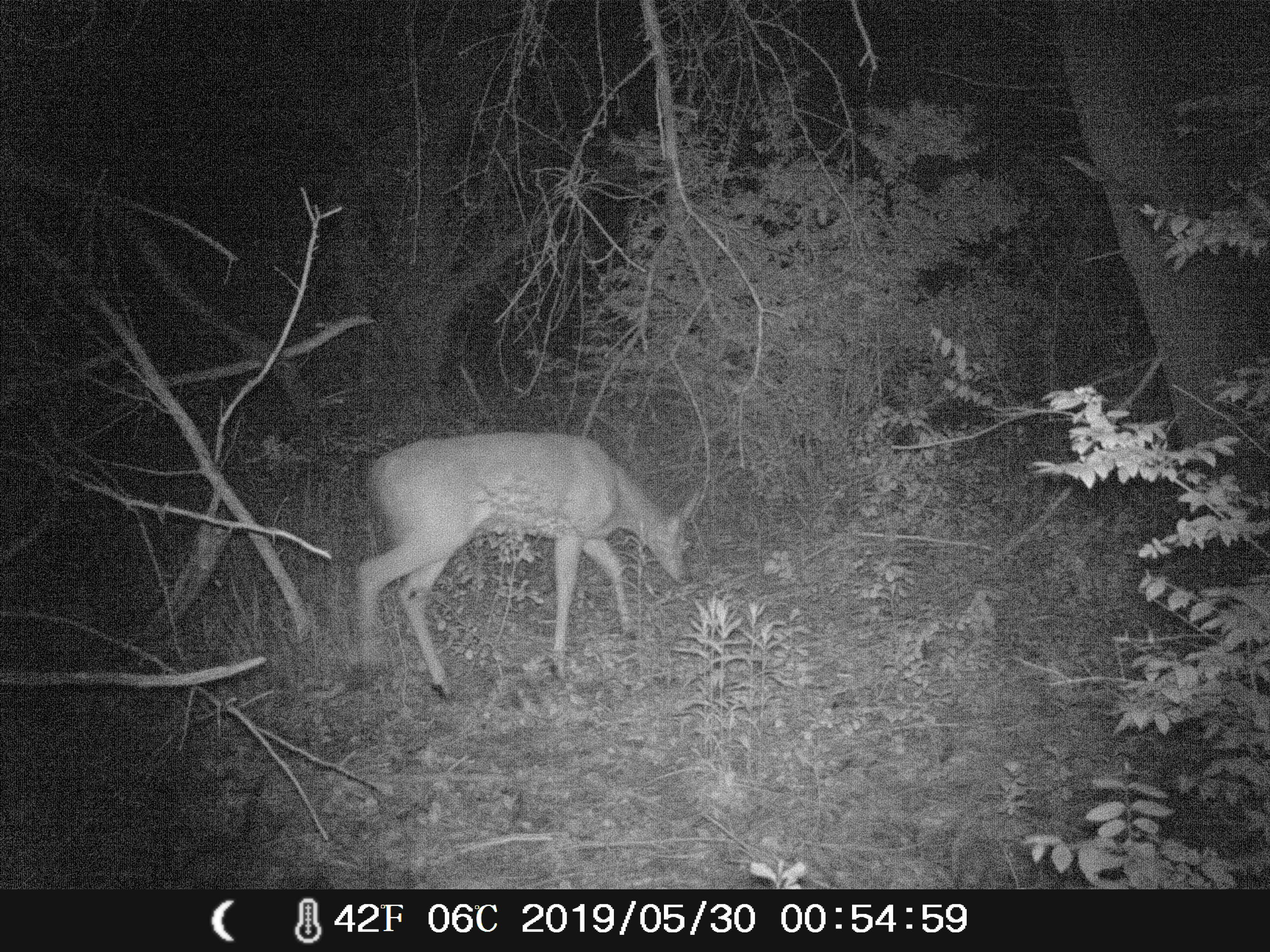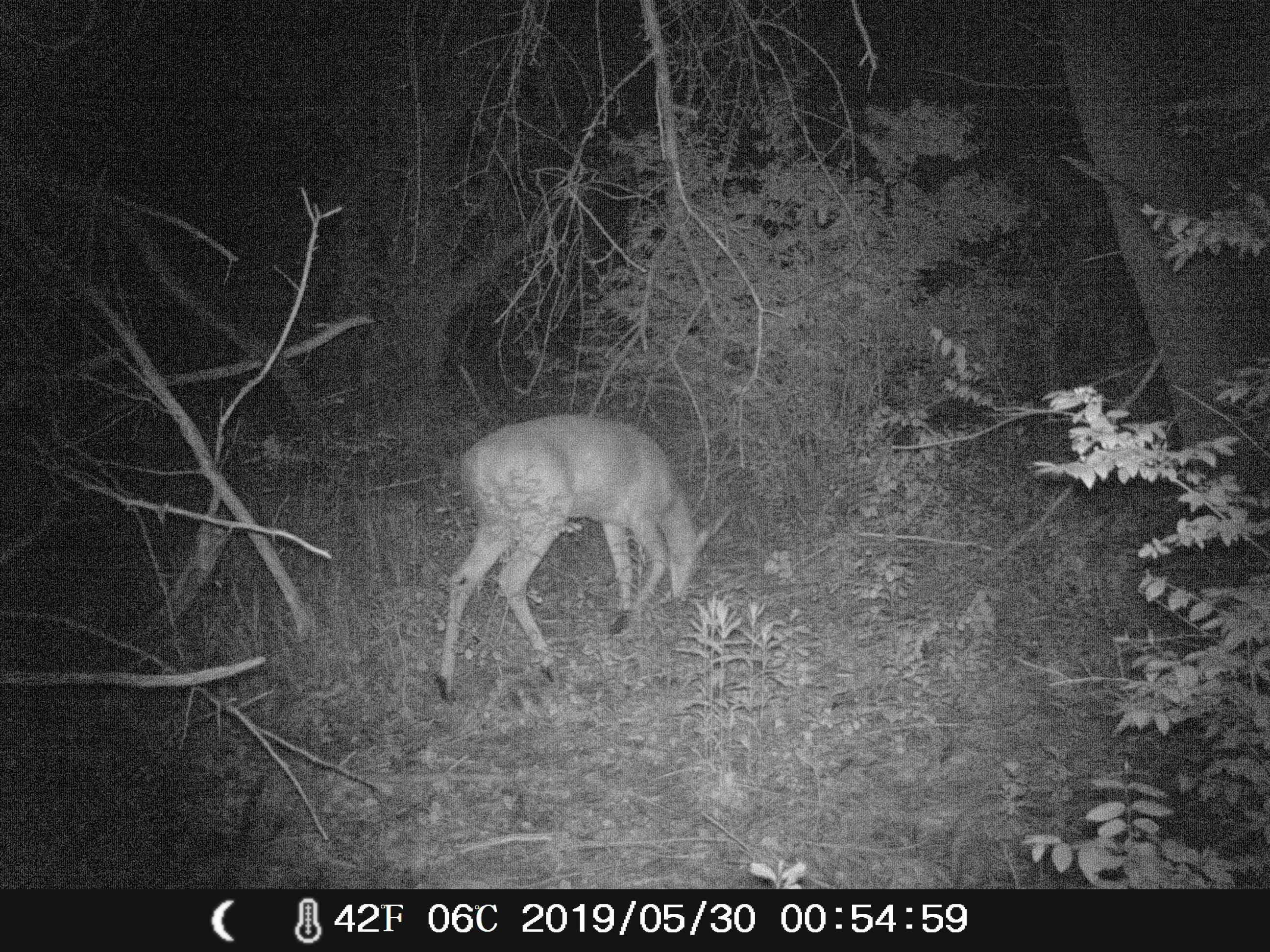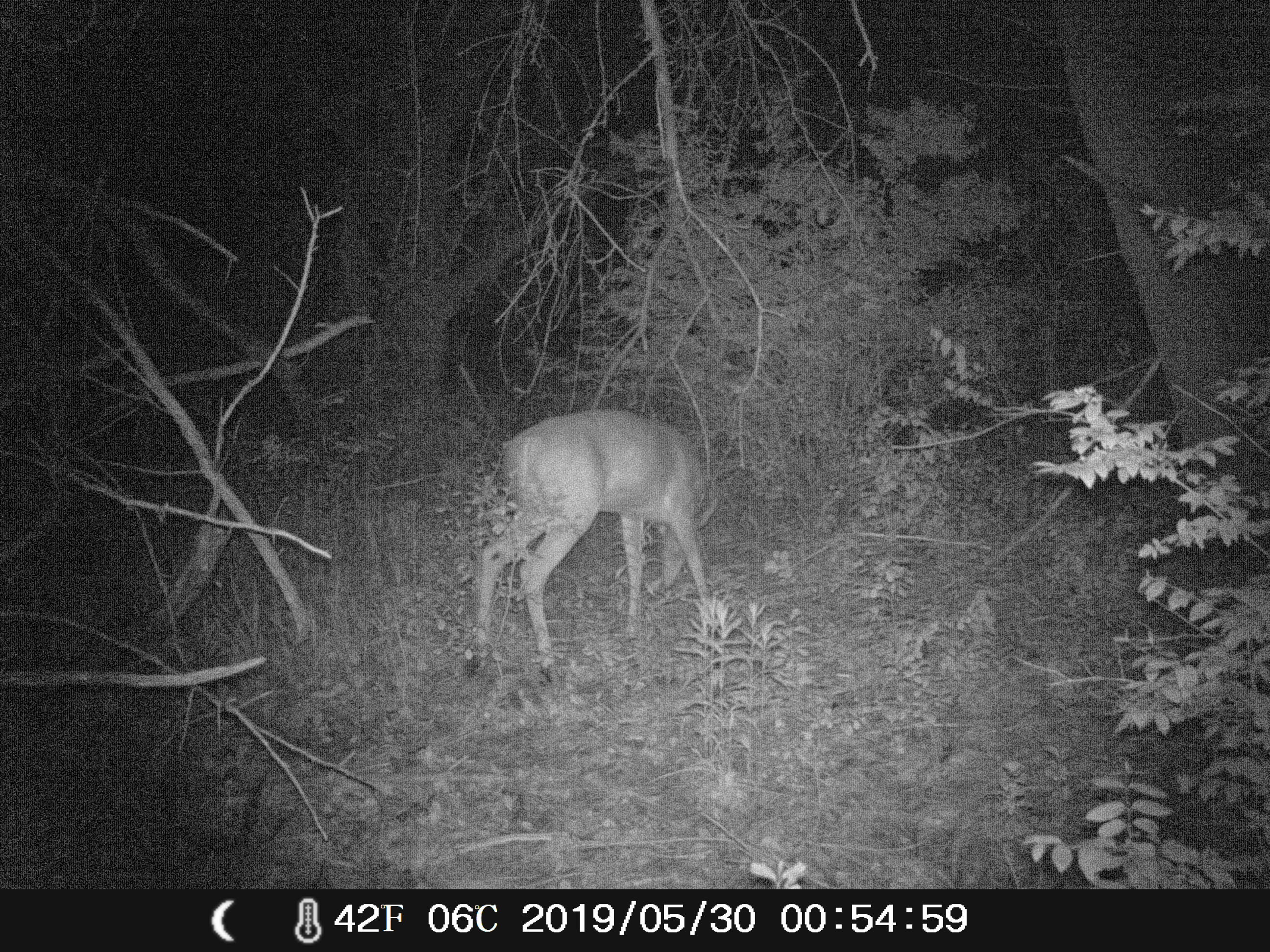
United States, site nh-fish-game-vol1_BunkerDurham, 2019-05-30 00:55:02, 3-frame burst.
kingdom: Animalia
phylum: Chordata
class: Mammalia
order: Artiodactyla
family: Cervidae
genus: Odocoileus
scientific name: Odocoileus virginianus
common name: white-tailed deer